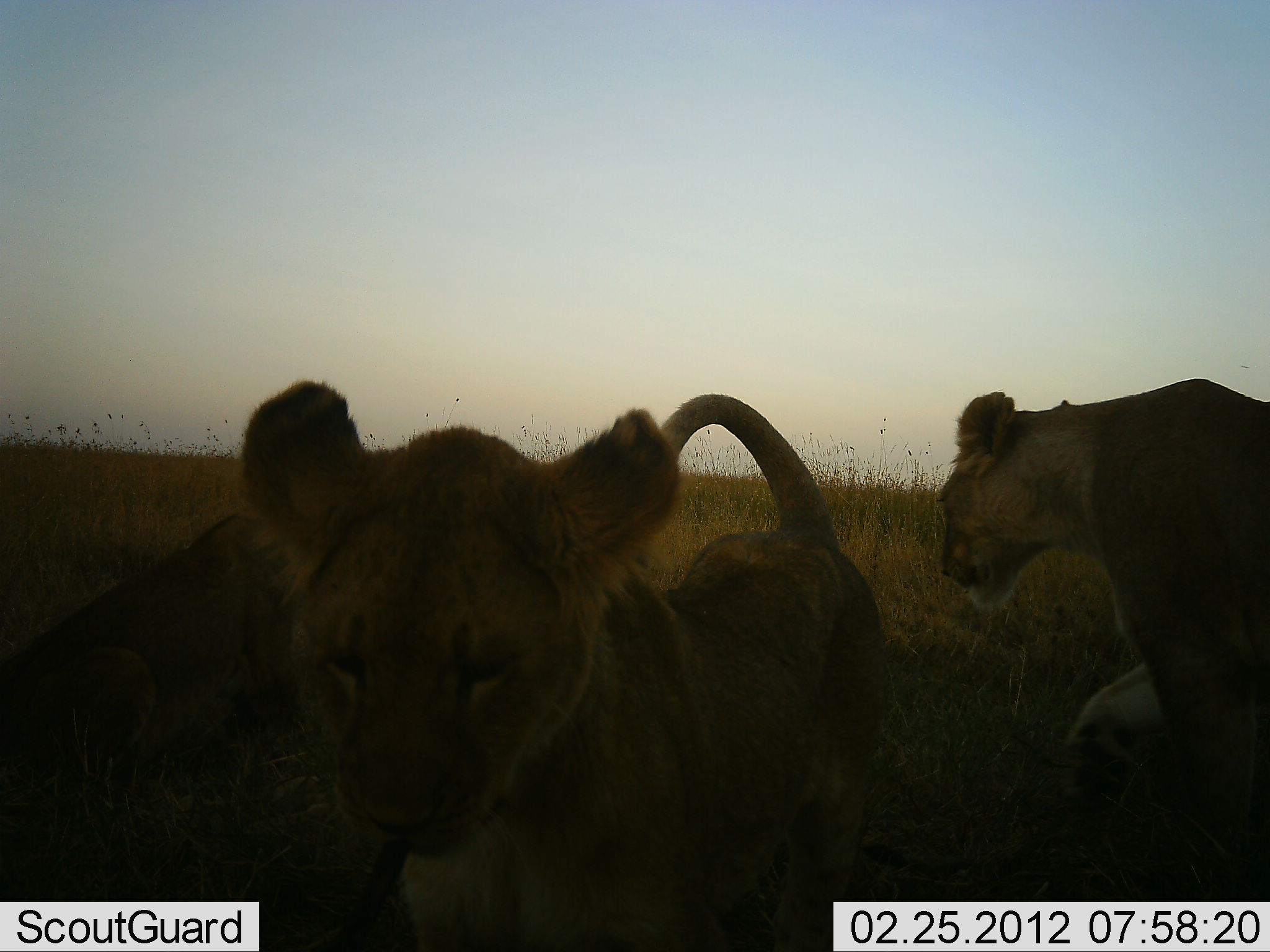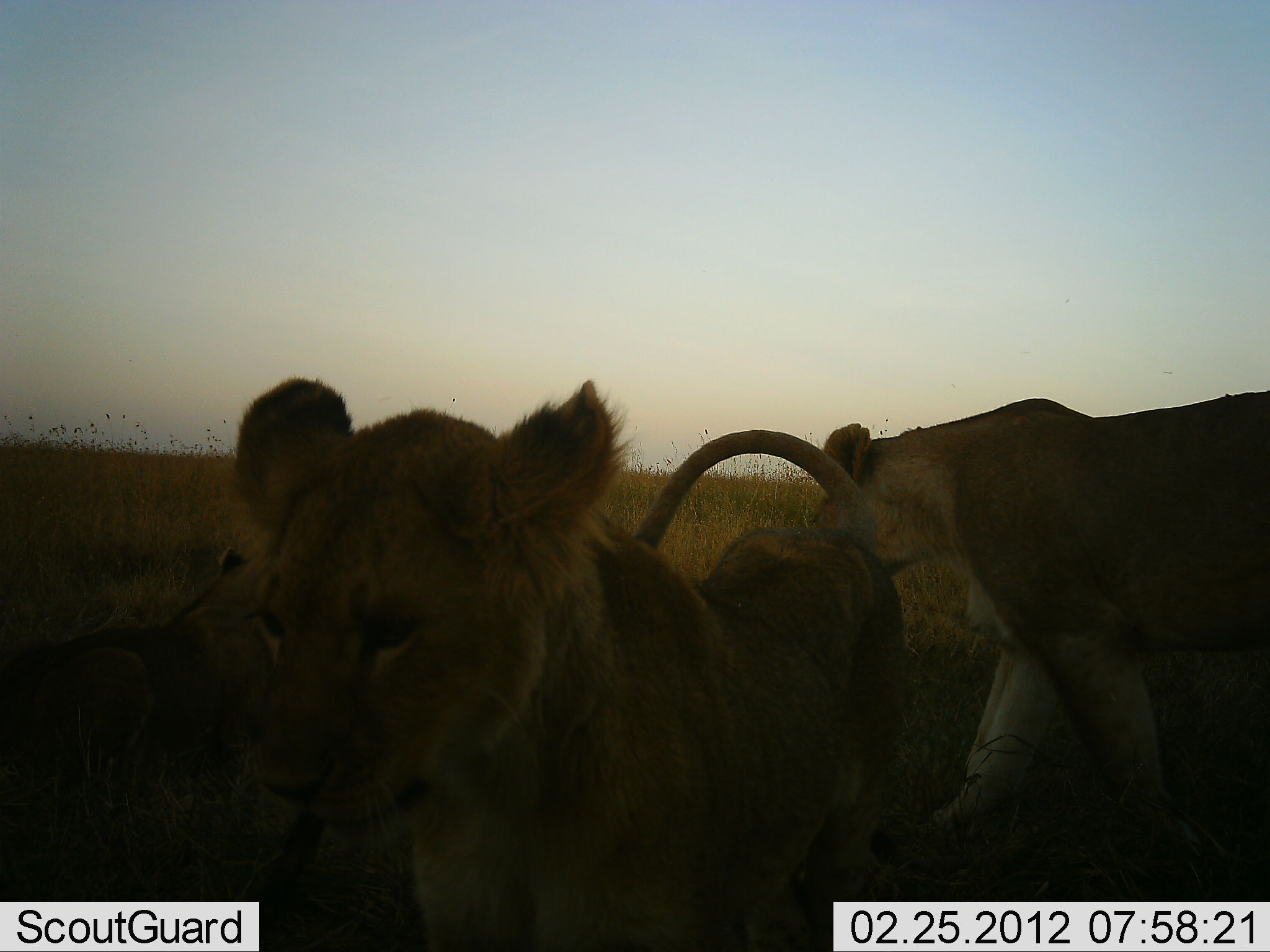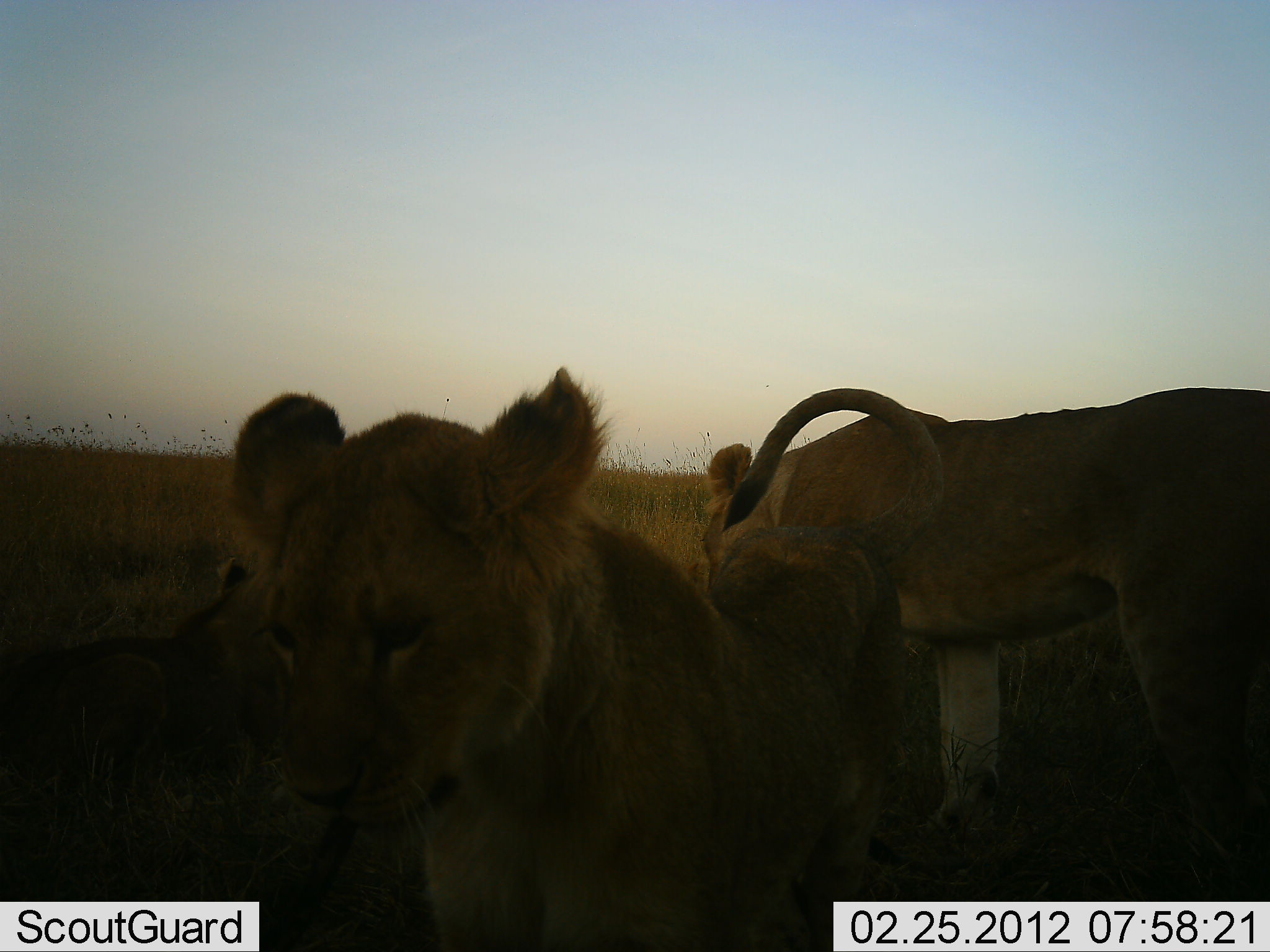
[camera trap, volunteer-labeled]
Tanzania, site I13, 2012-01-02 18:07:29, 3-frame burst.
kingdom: Animalia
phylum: Chordata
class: Mammalia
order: Carnivora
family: Felidae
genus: Panthera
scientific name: Panthera leo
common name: lion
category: lionfemale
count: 3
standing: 28%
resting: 61%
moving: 44%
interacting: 33%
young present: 28%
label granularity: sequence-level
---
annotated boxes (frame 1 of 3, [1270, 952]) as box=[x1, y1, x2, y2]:
animal: box=[238, 377, 946, 952]; box=[0, 507, 399, 952]; box=[934, 373, 1268, 902]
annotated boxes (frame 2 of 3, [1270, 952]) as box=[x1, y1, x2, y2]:
animal: box=[230, 377, 922, 950]; box=[802, 385, 1269, 902]; box=[2, 538, 439, 950]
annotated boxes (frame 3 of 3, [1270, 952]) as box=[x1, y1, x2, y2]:
animal: box=[219, 368, 944, 950]; box=[694, 384, 1268, 902]; box=[0, 598, 439, 952]